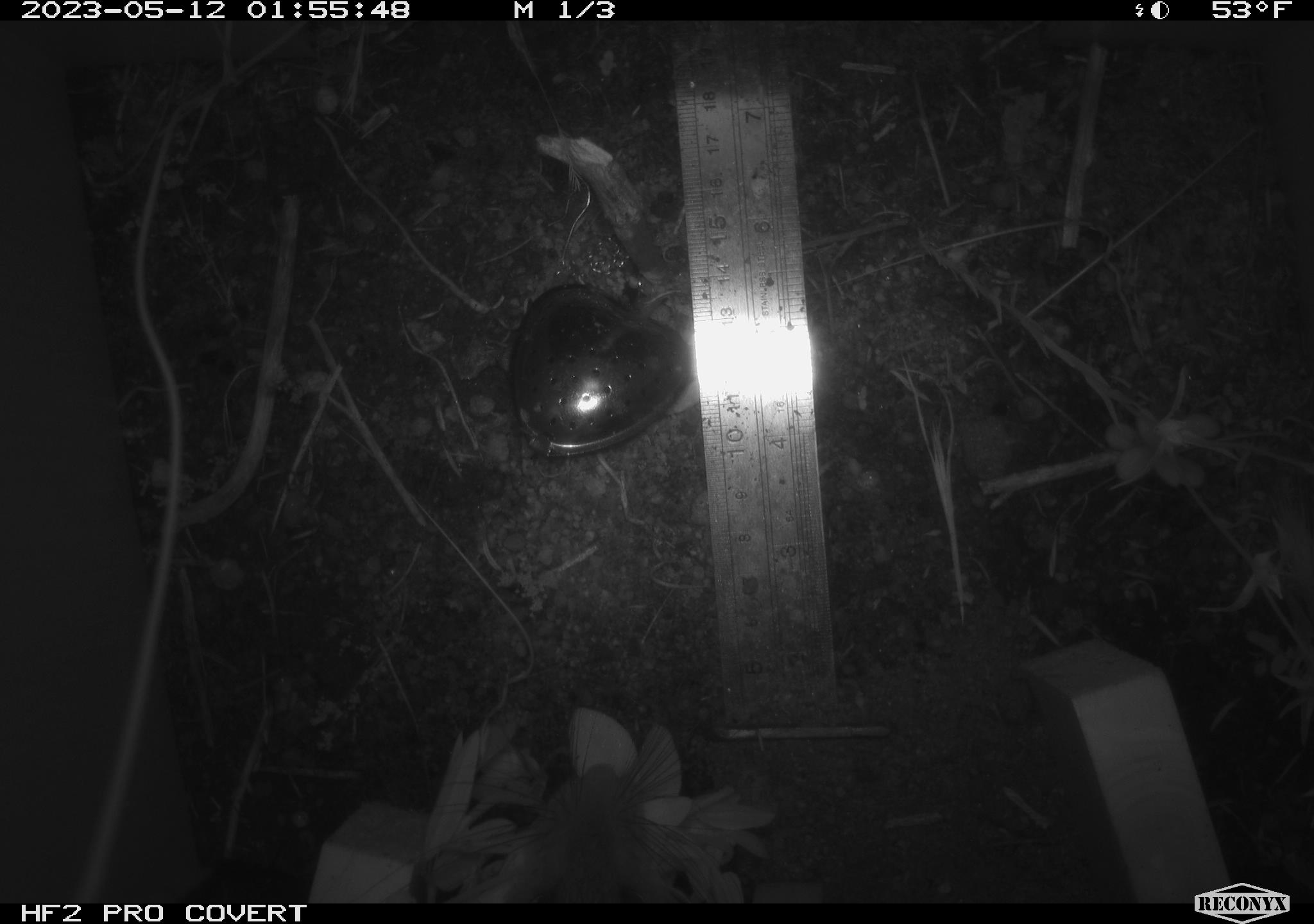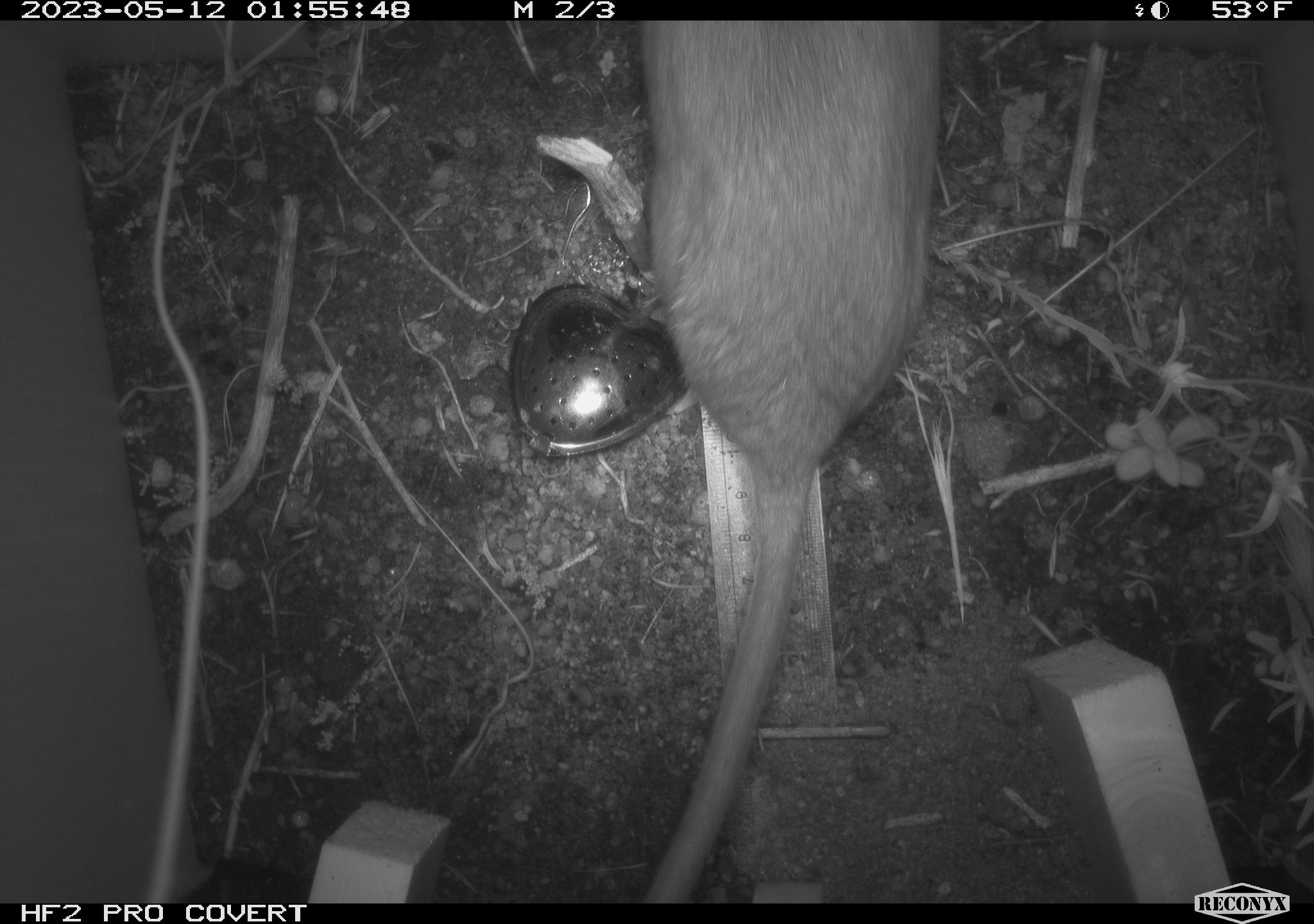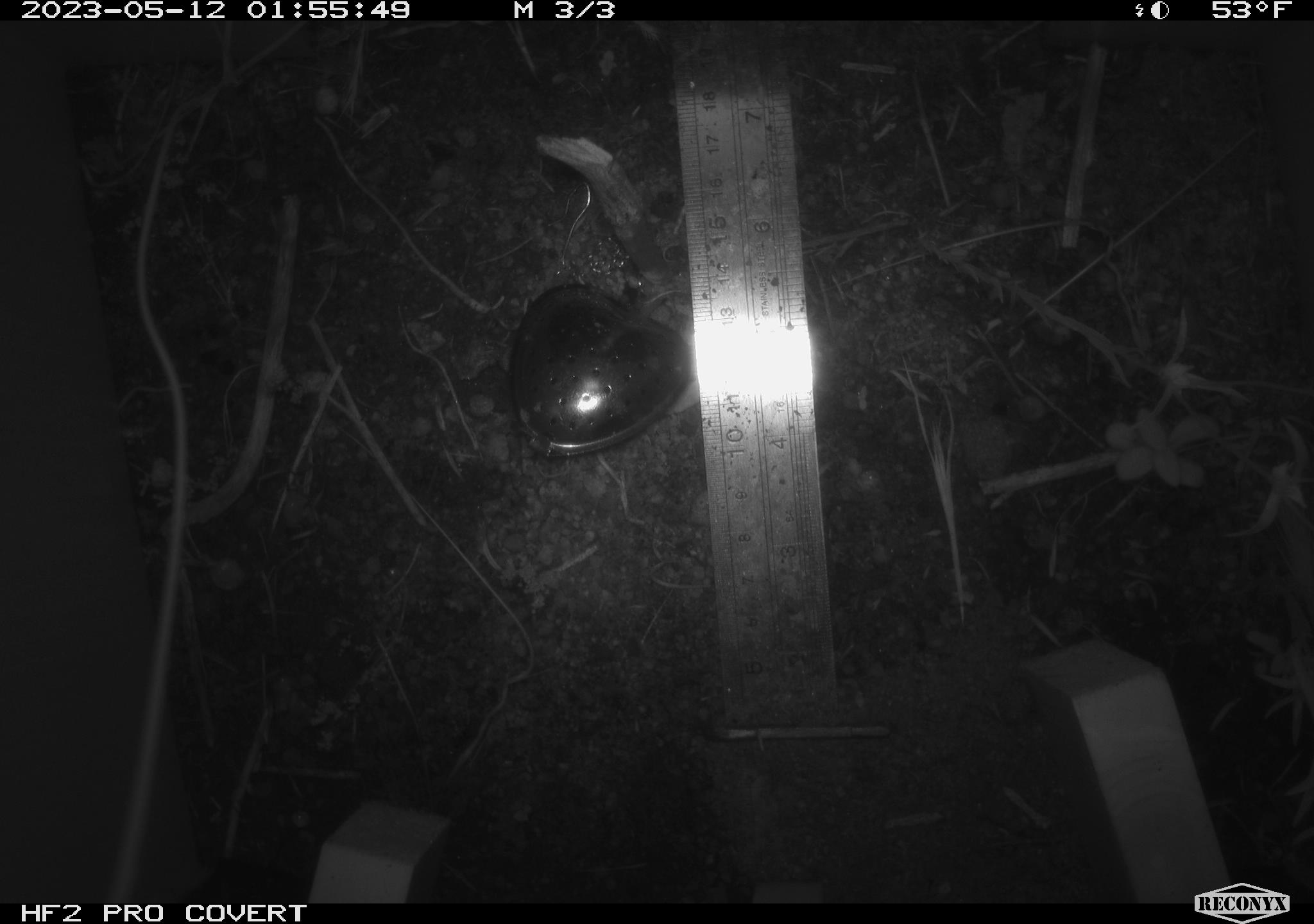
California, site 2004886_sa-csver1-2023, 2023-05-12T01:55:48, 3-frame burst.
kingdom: Animalia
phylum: Chordata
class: Mammalia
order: Rodentia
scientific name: Rodentia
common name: mouse species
Mouse species (Rodentia).